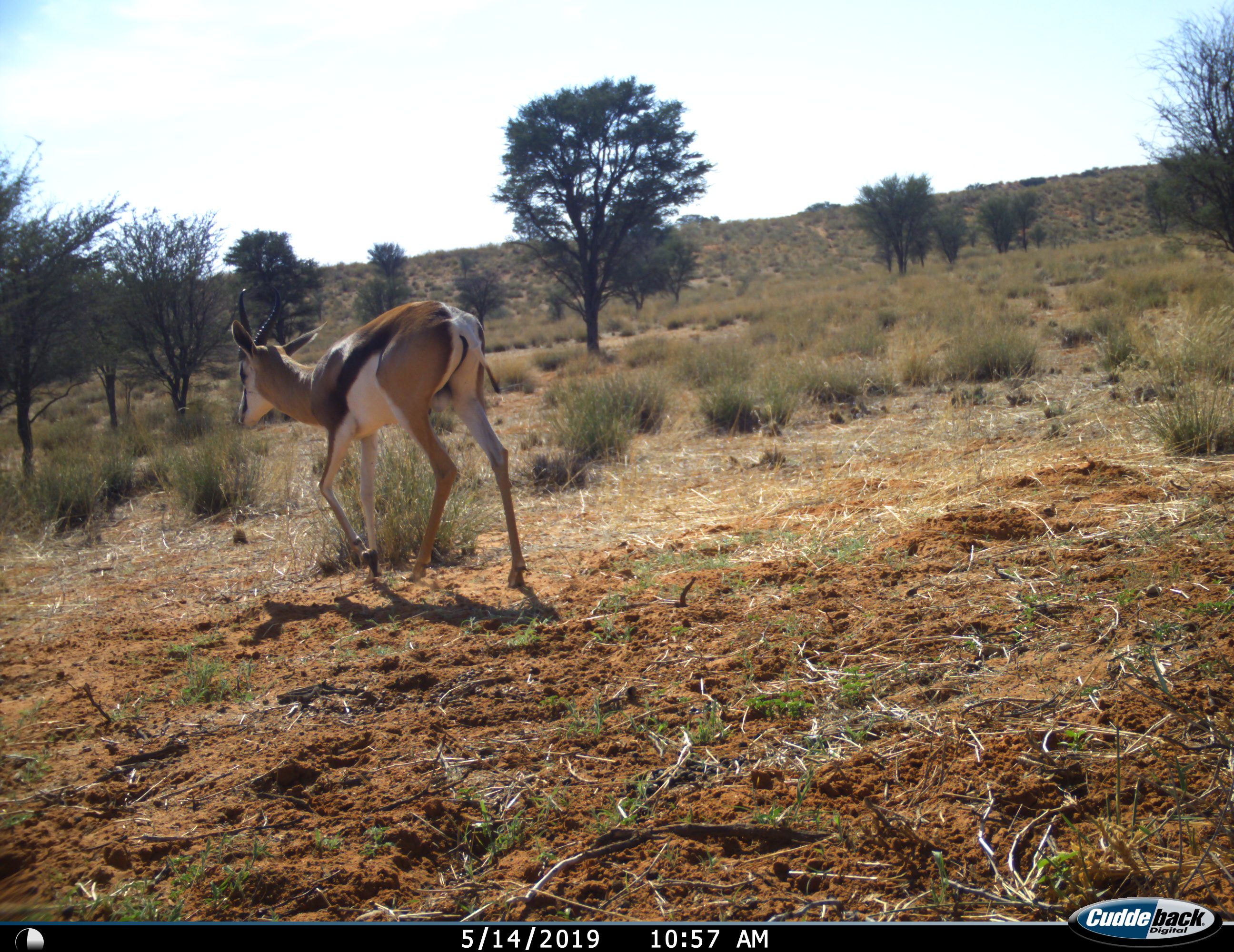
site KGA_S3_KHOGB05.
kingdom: Animalia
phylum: Chordata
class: Mammalia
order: Artiodactyla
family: Bovidae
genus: Antidorcas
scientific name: Antidorcas marsupialis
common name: springbok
Springbok (Antidorcas marsupialis), count 1. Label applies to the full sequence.